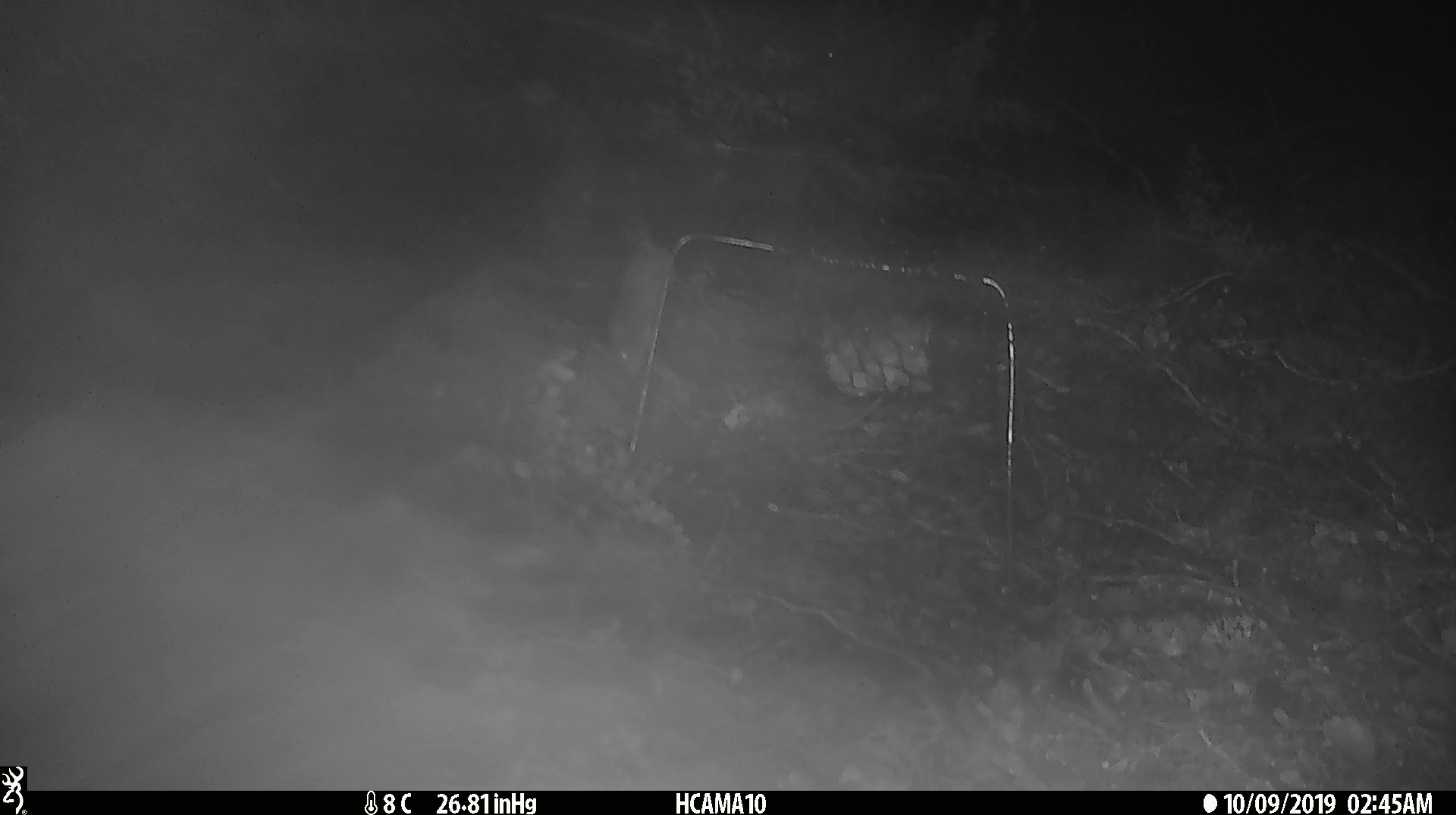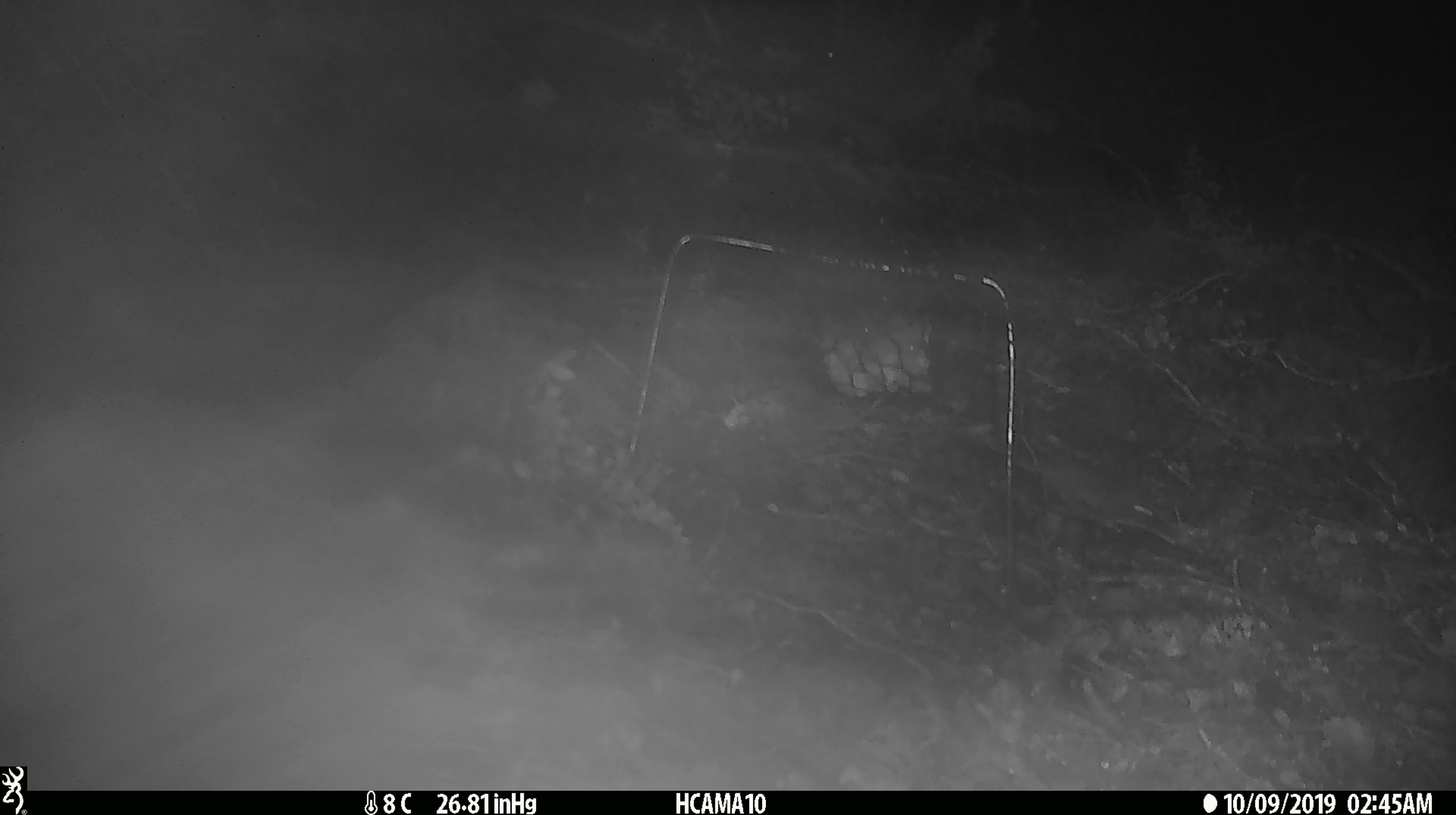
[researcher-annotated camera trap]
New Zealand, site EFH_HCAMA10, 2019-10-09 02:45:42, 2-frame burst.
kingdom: Animalia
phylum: Chordata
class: Mammalia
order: Rodentia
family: Muridae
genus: Mus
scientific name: Mus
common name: mouse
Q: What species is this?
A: Mouse (Mus).